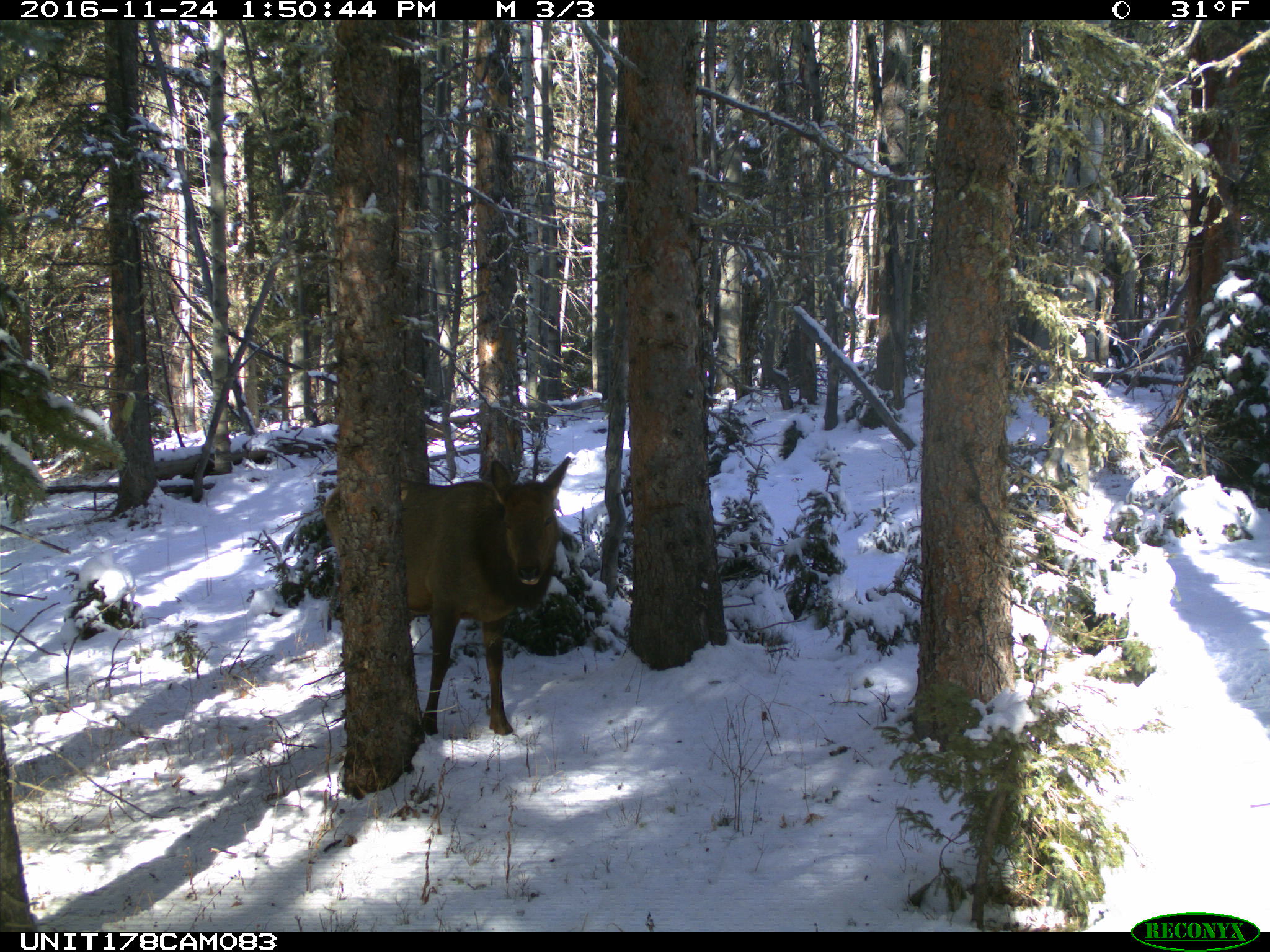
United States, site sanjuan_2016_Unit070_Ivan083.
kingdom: Animalia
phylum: Chordata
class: Mammalia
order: Artiodactyla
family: Cervidae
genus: Cervus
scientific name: Cervus elaphus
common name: red deer